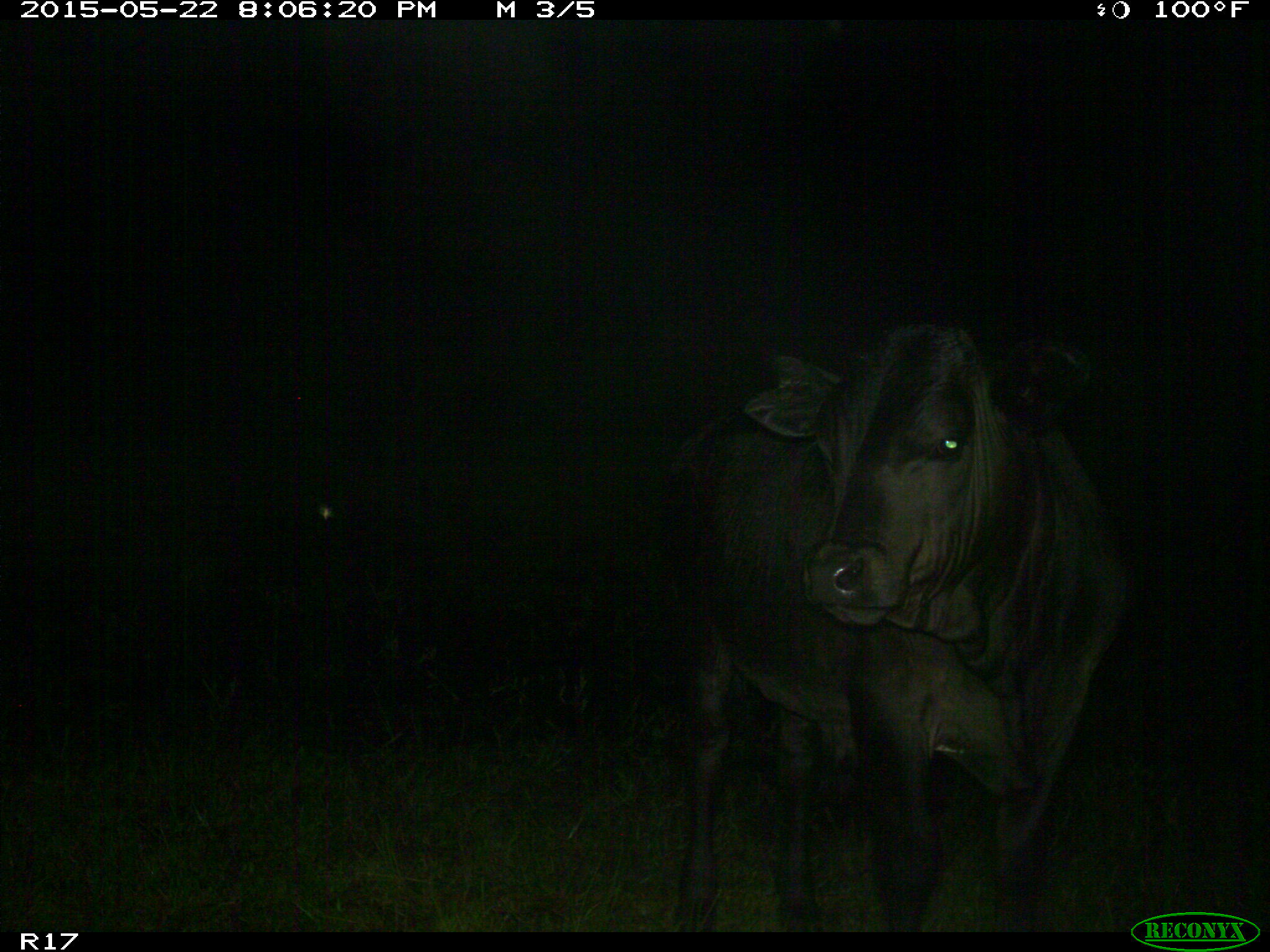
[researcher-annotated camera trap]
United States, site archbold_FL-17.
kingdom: Animalia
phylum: Chordata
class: Mammalia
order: Artiodactyla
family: Bovidae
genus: Bos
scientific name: Bos taurus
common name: domestic cow